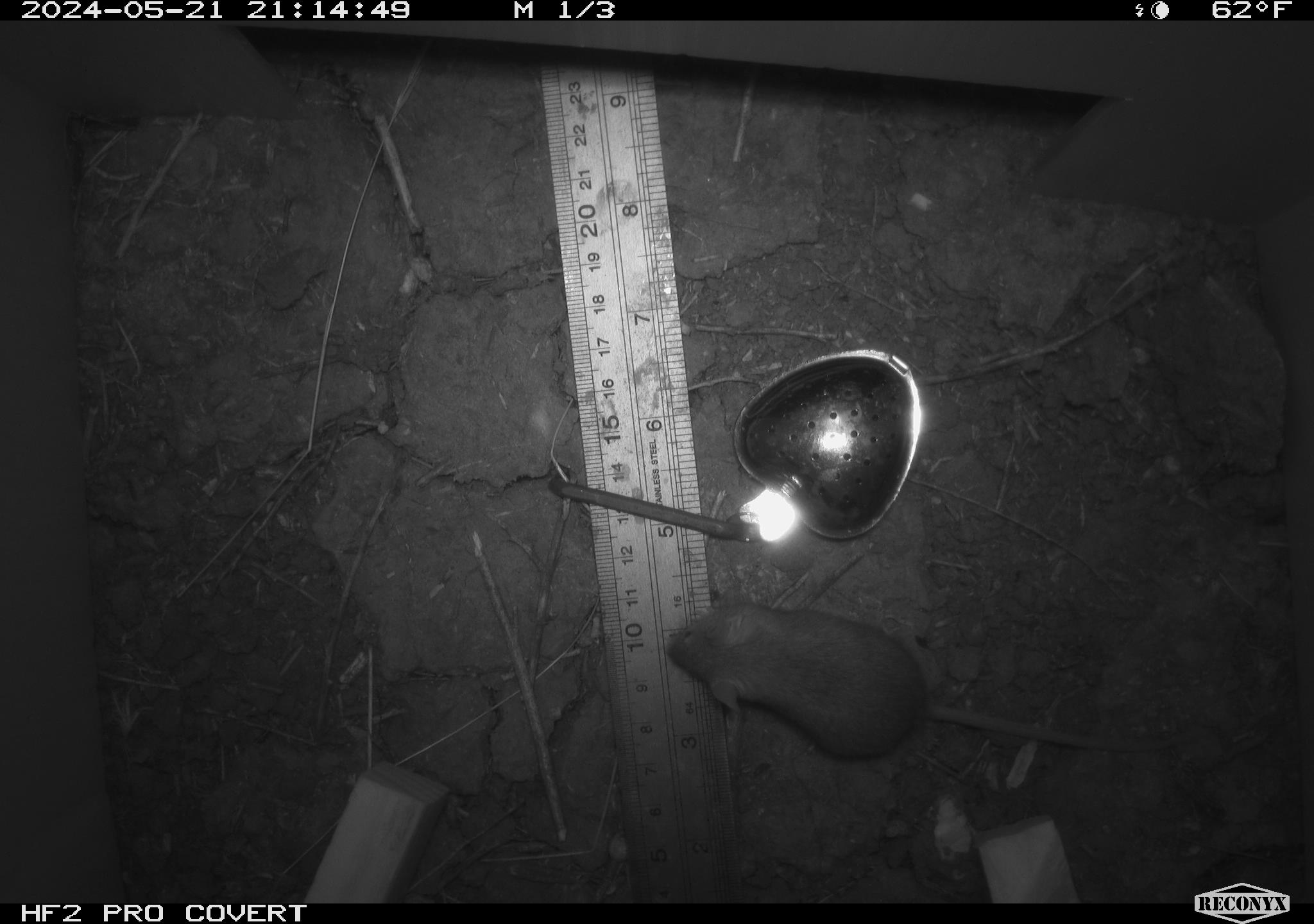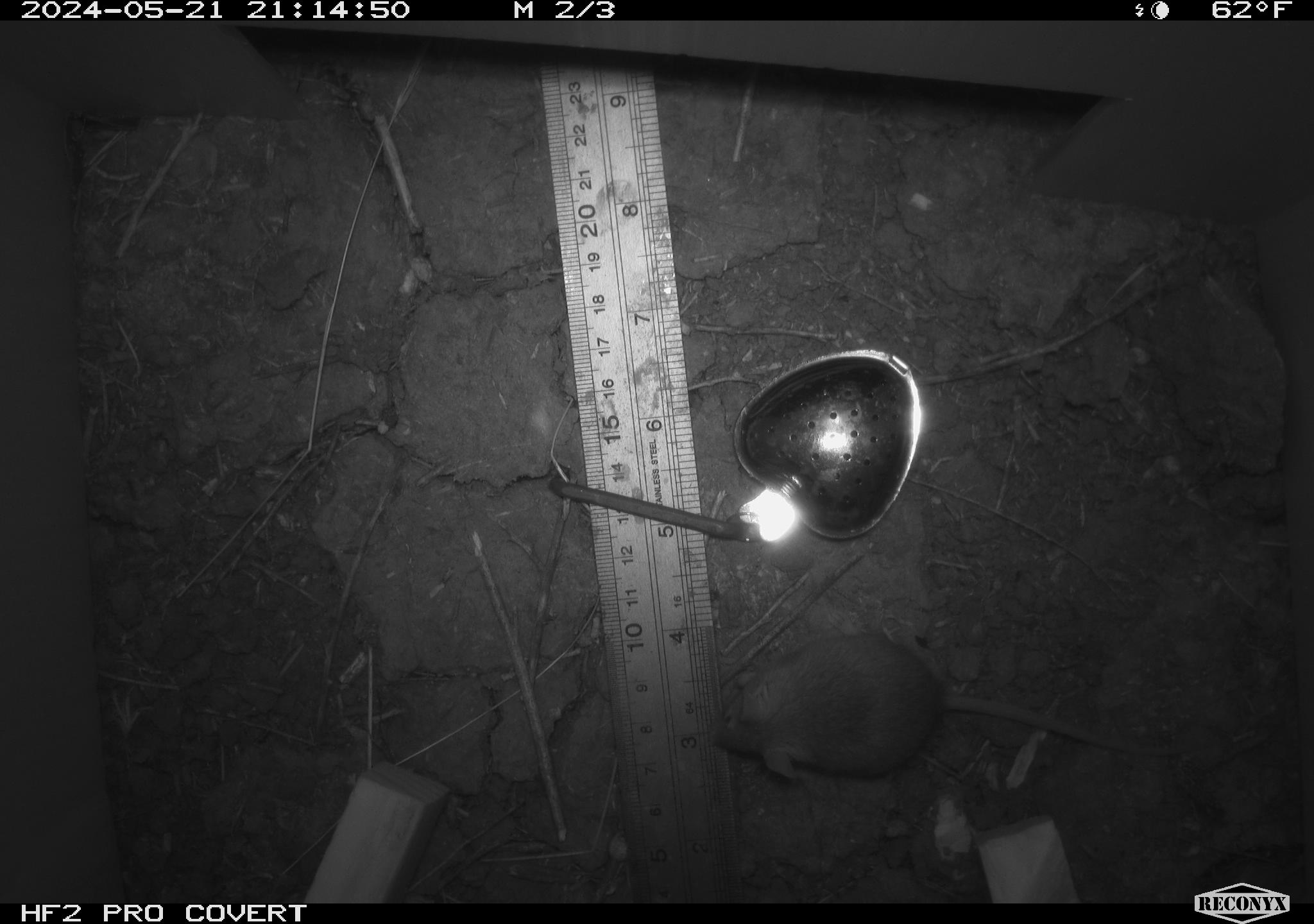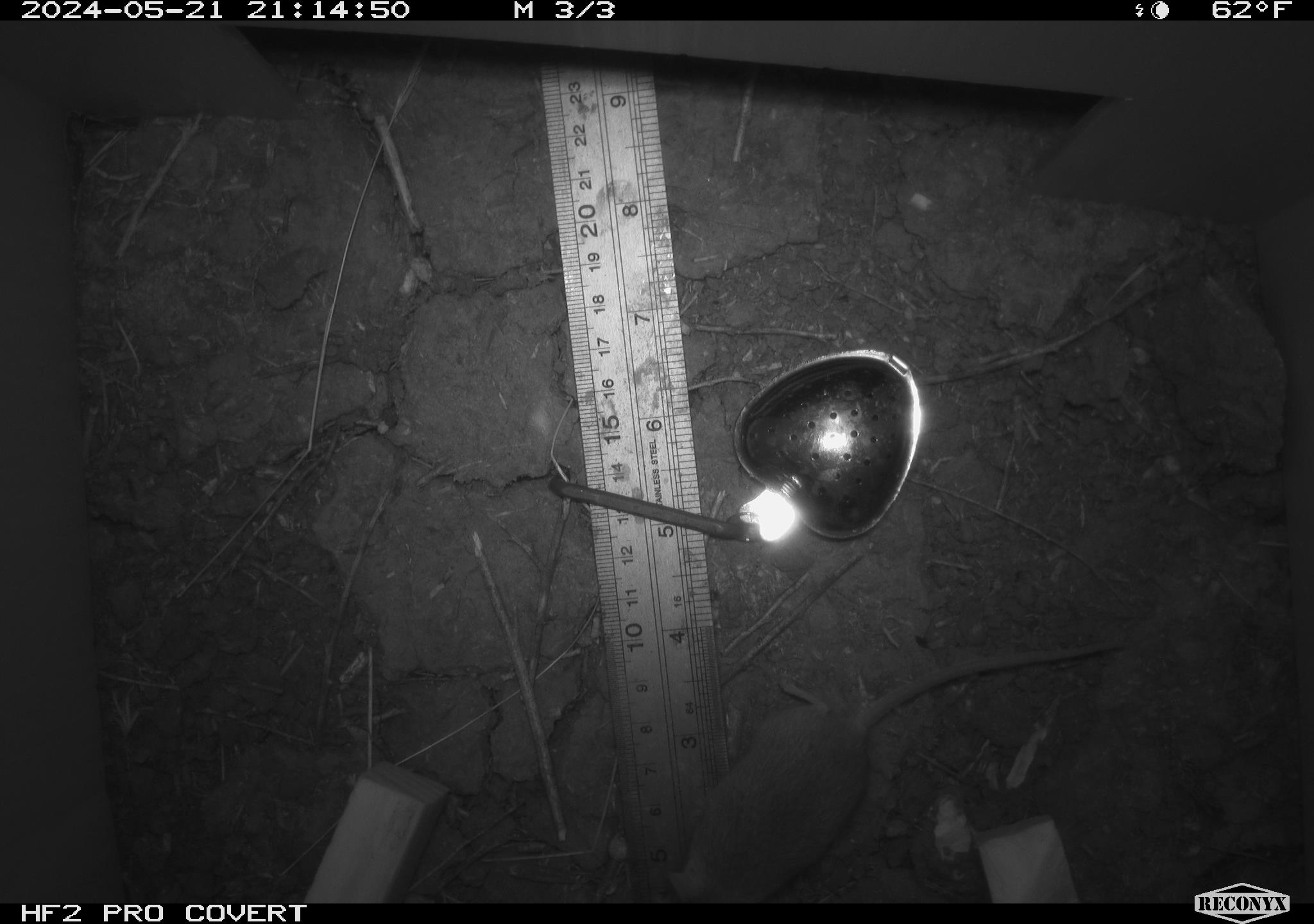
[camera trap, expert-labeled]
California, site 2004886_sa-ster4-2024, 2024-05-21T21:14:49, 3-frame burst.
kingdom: Animalia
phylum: Chordata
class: Mammalia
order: Rodentia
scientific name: Rodentia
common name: mouse species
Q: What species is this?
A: Mouse species (Rodentia).